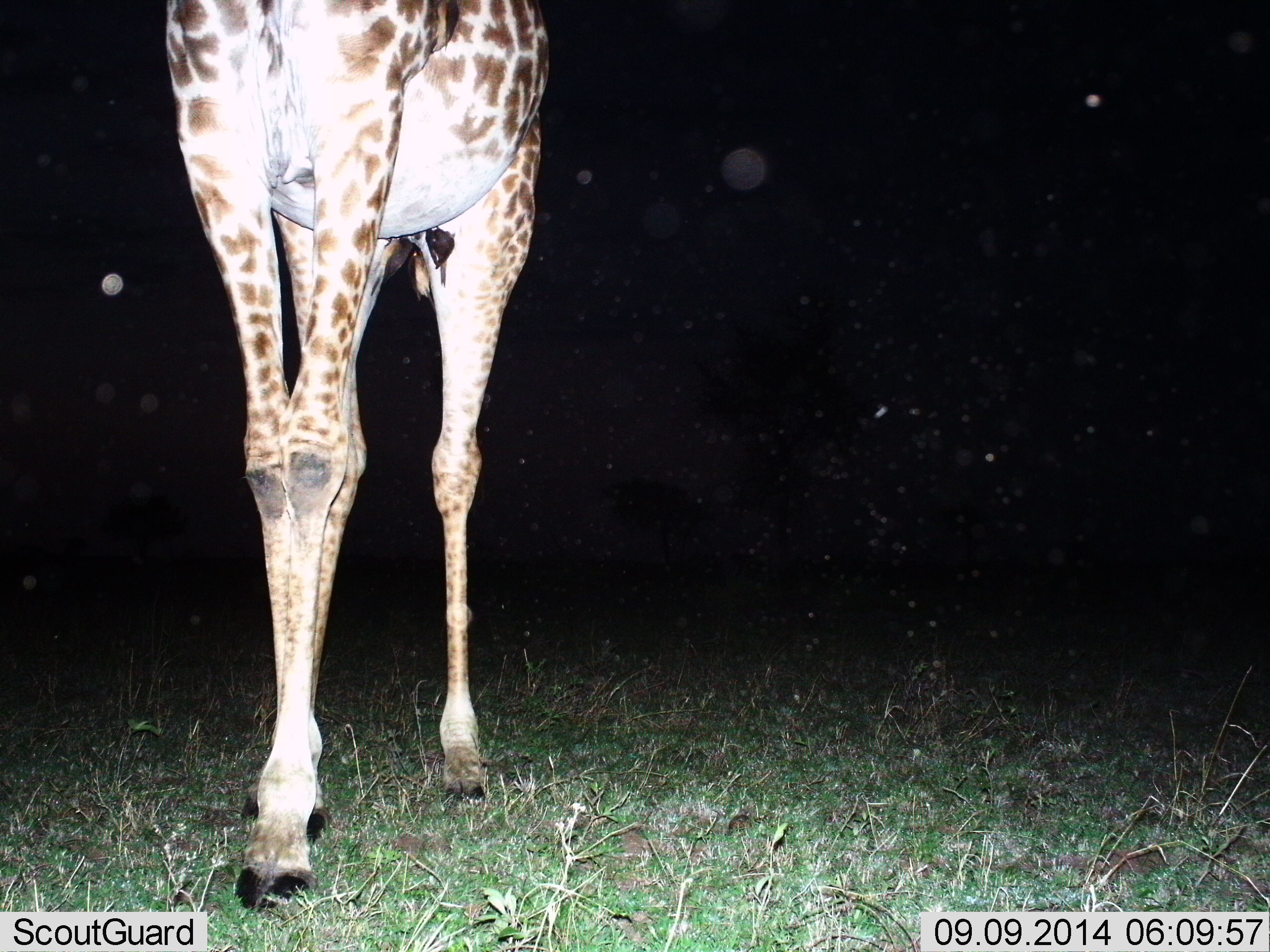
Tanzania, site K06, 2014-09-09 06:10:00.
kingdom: Animalia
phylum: Chordata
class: Mammalia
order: Artiodactyla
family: Giraffidae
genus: Giraffa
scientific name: Giraffa camelopardalis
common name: giraffe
Giraffe (Giraffa camelopardalis), count 1. Behavior (volunteer vote fractions): standing 67%, resting 0%, moving 33%, interacting 0%. Young present (vote fraction): 0%. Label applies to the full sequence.